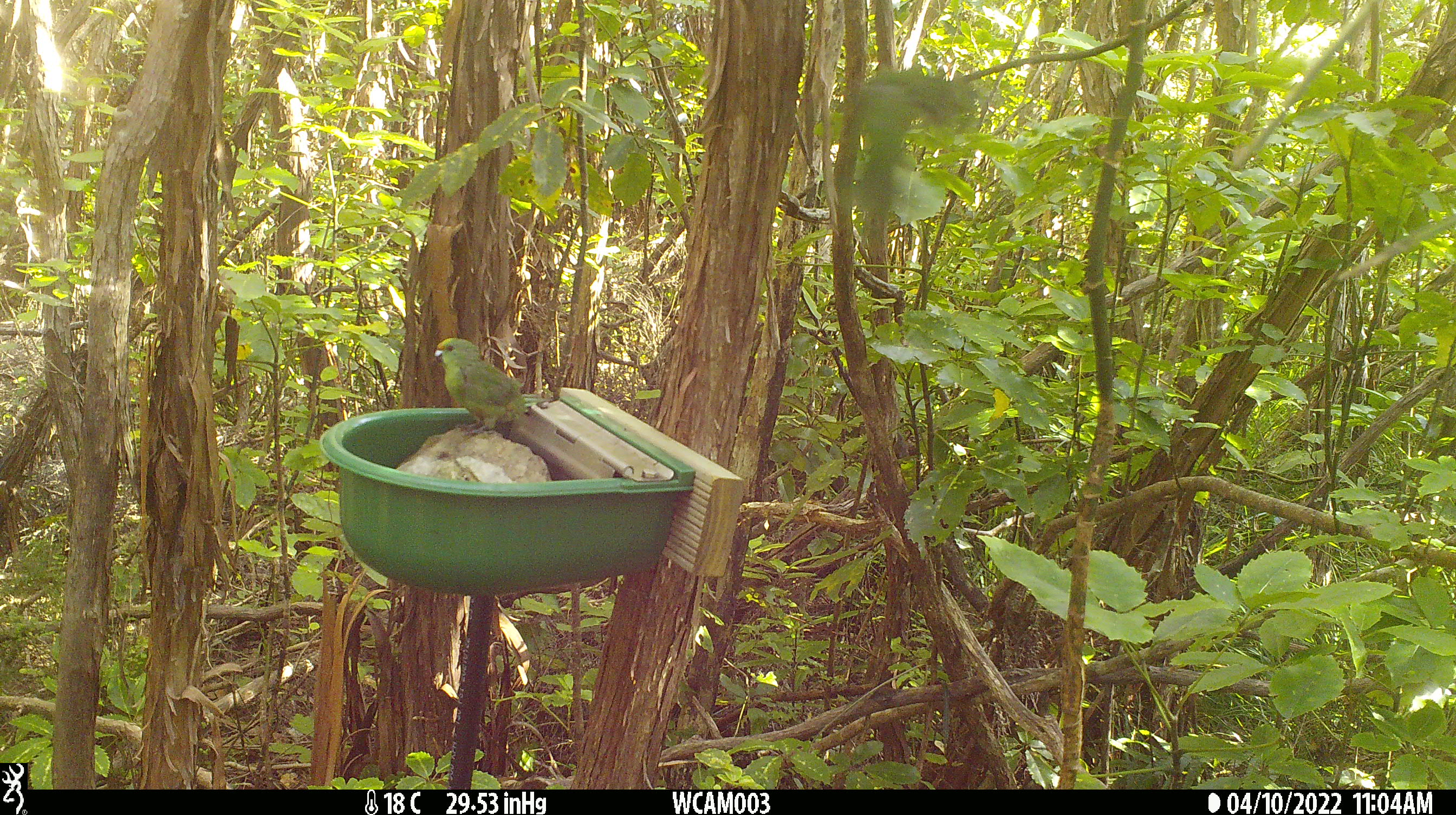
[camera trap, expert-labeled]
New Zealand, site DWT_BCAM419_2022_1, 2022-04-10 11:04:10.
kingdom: Animalia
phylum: Chordata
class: Aves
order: Psittaciformes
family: Psittaculidae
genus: Cyanoramphus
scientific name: Cyanoramphus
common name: parakeet